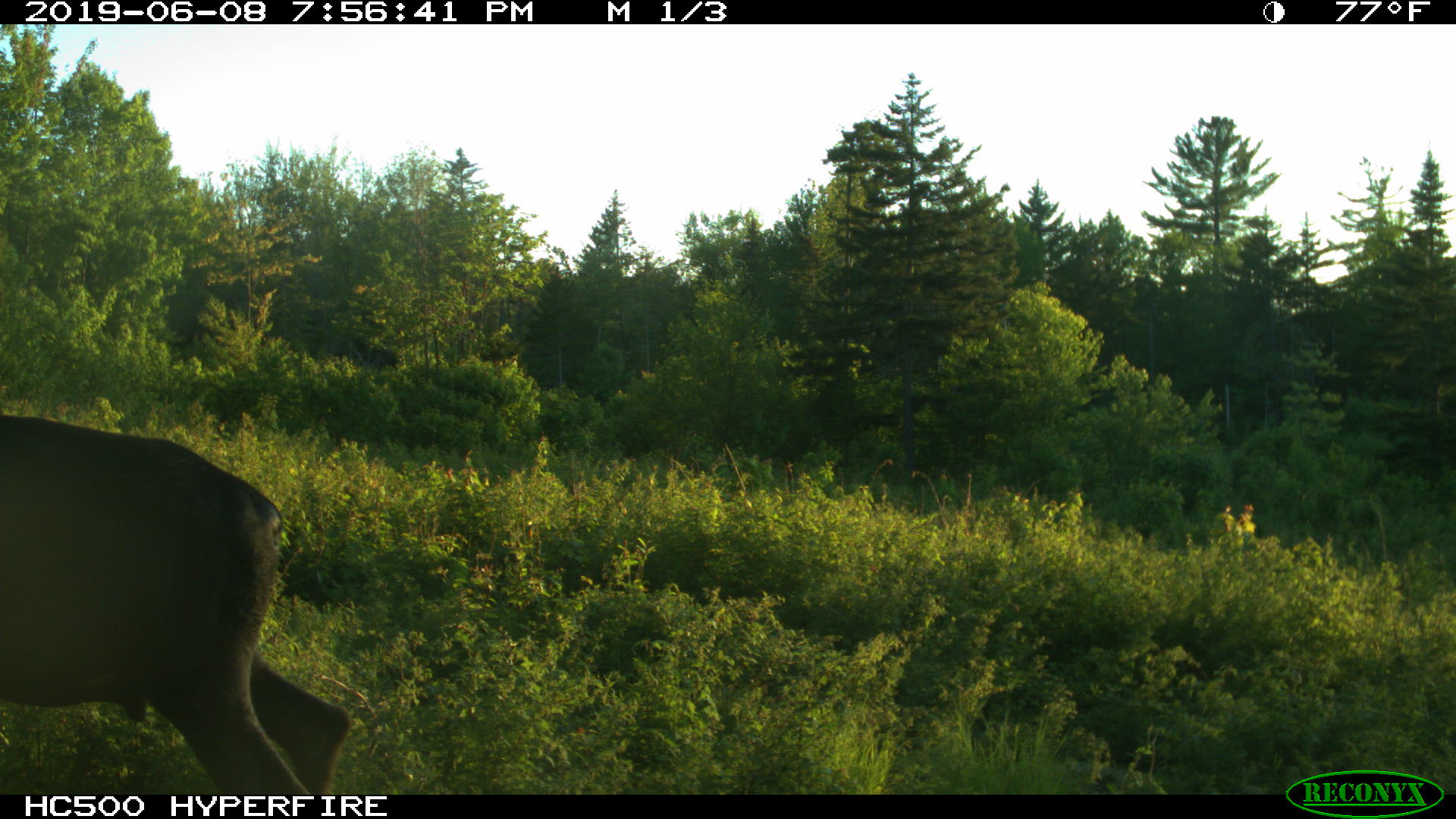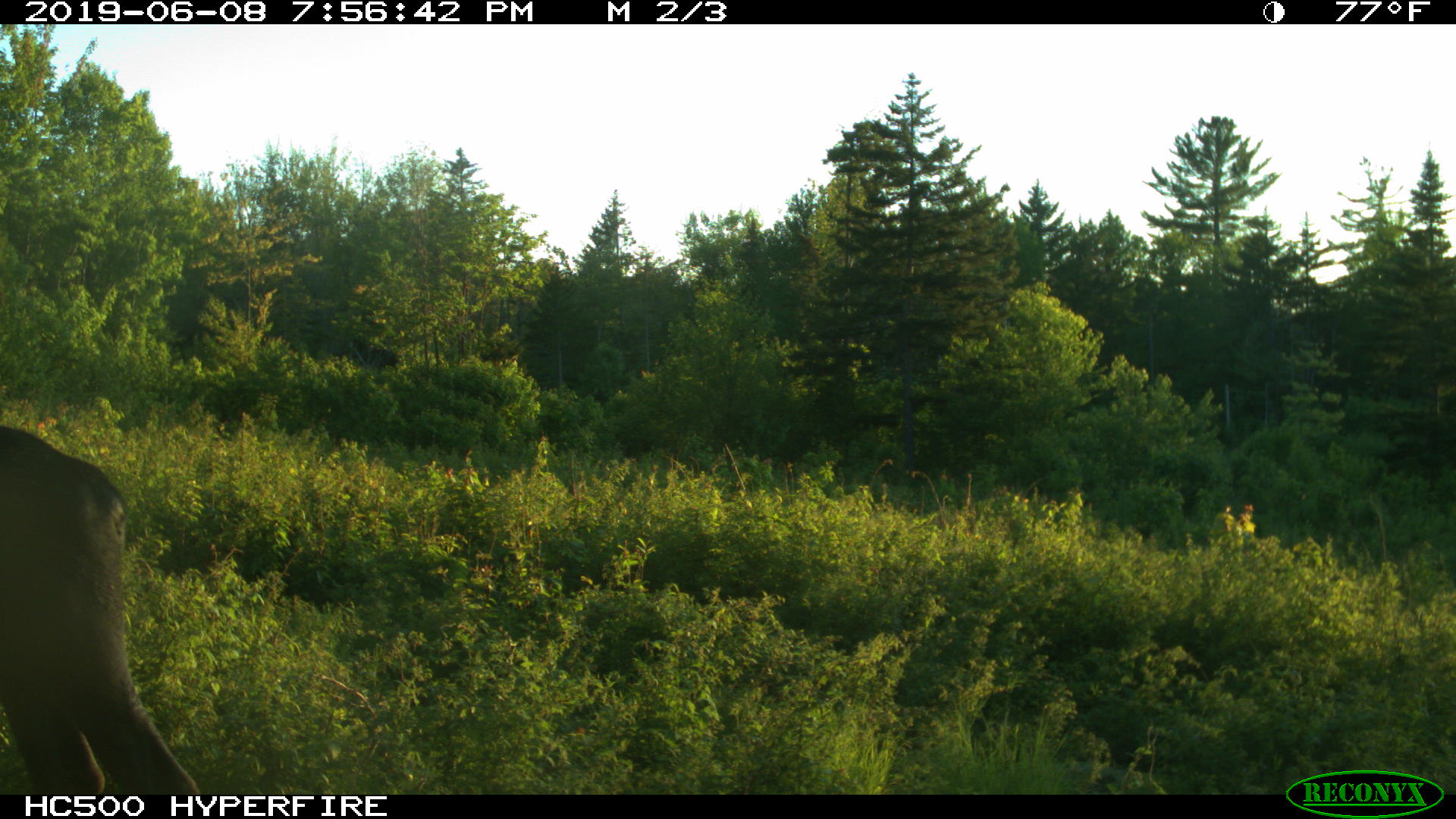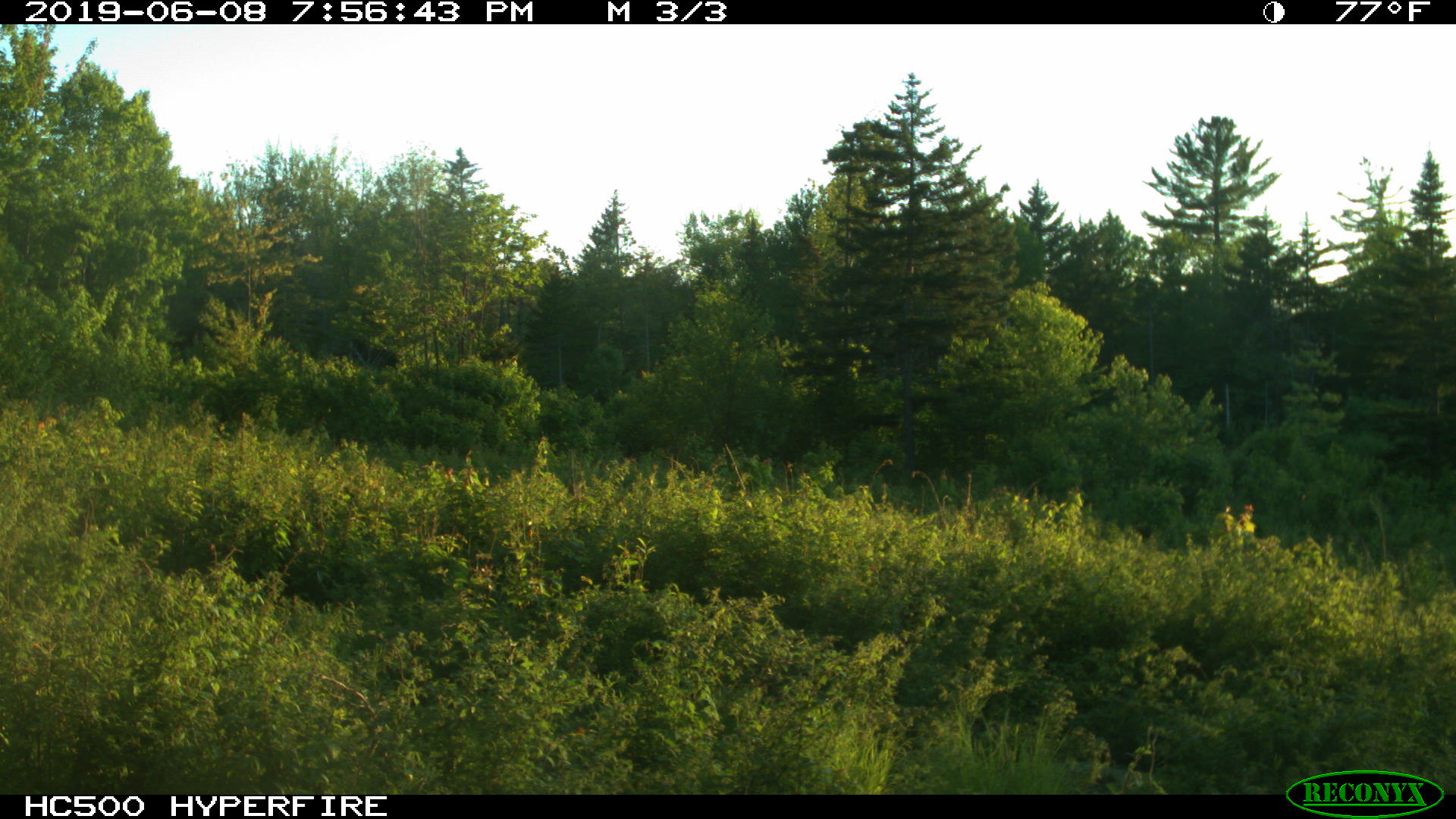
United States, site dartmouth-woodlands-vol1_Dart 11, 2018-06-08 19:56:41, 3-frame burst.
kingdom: Animalia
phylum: Chordata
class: Mammalia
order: Artiodactyla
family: Cervidae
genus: Alces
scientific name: Alces alces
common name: moose